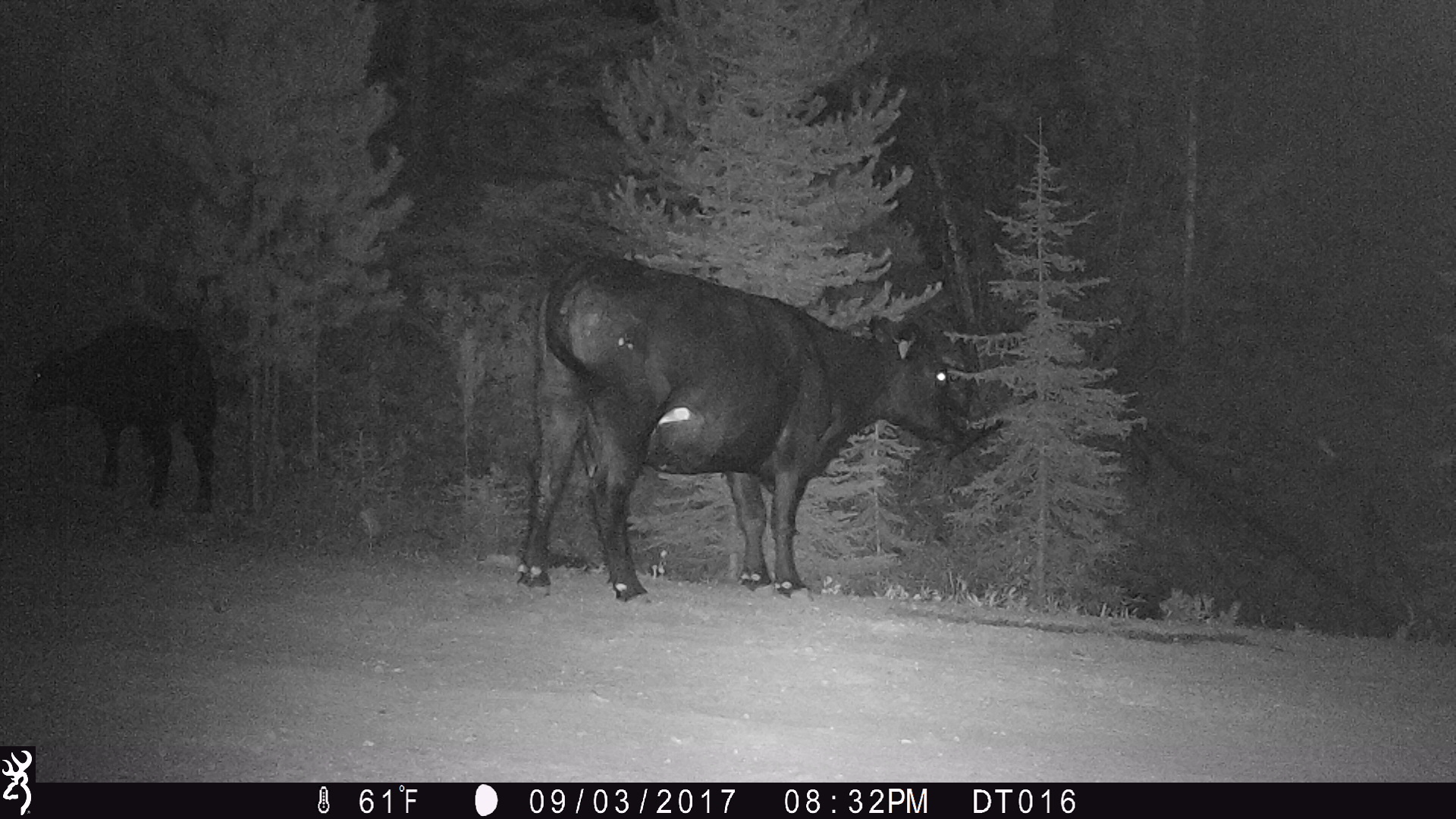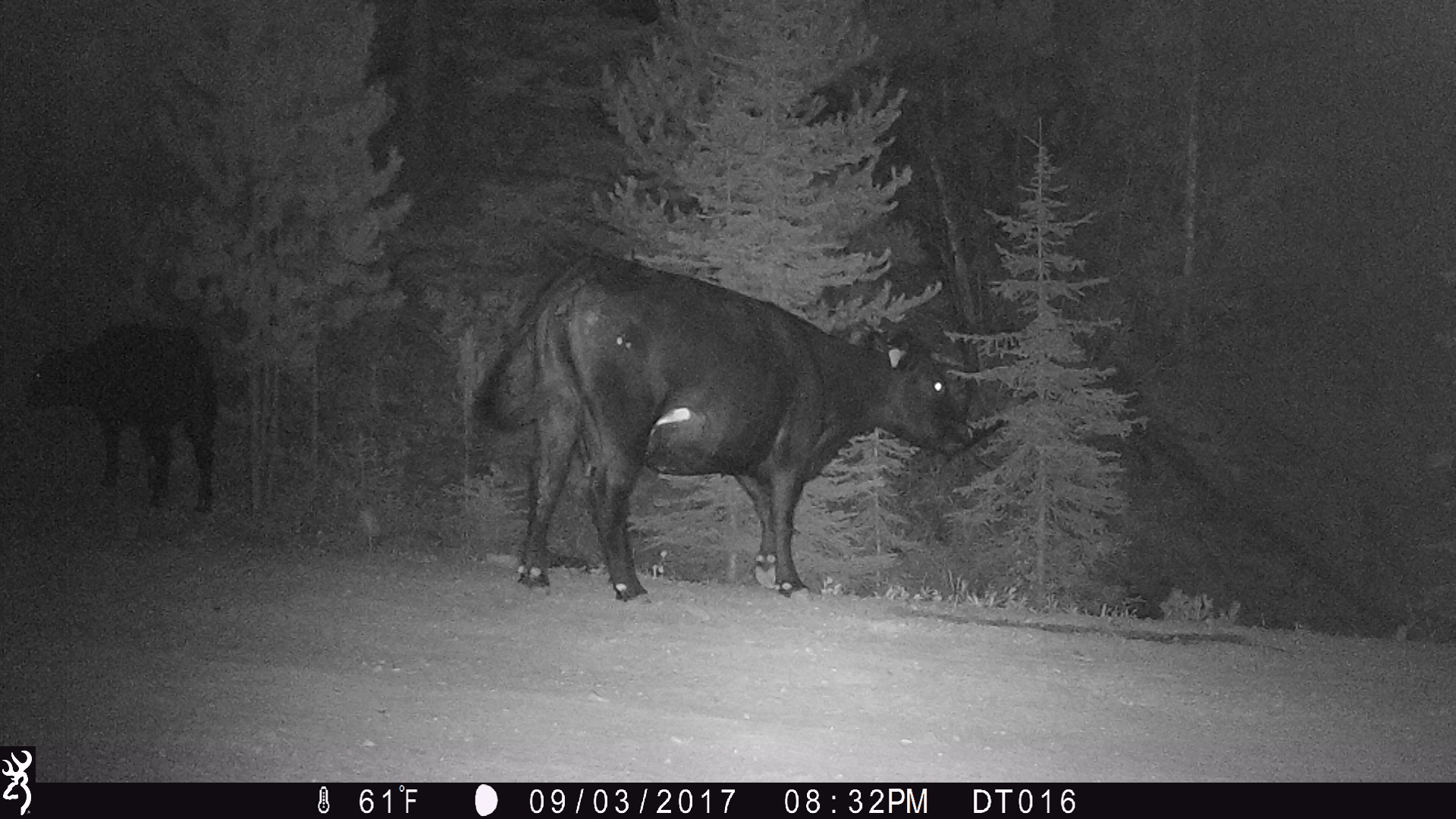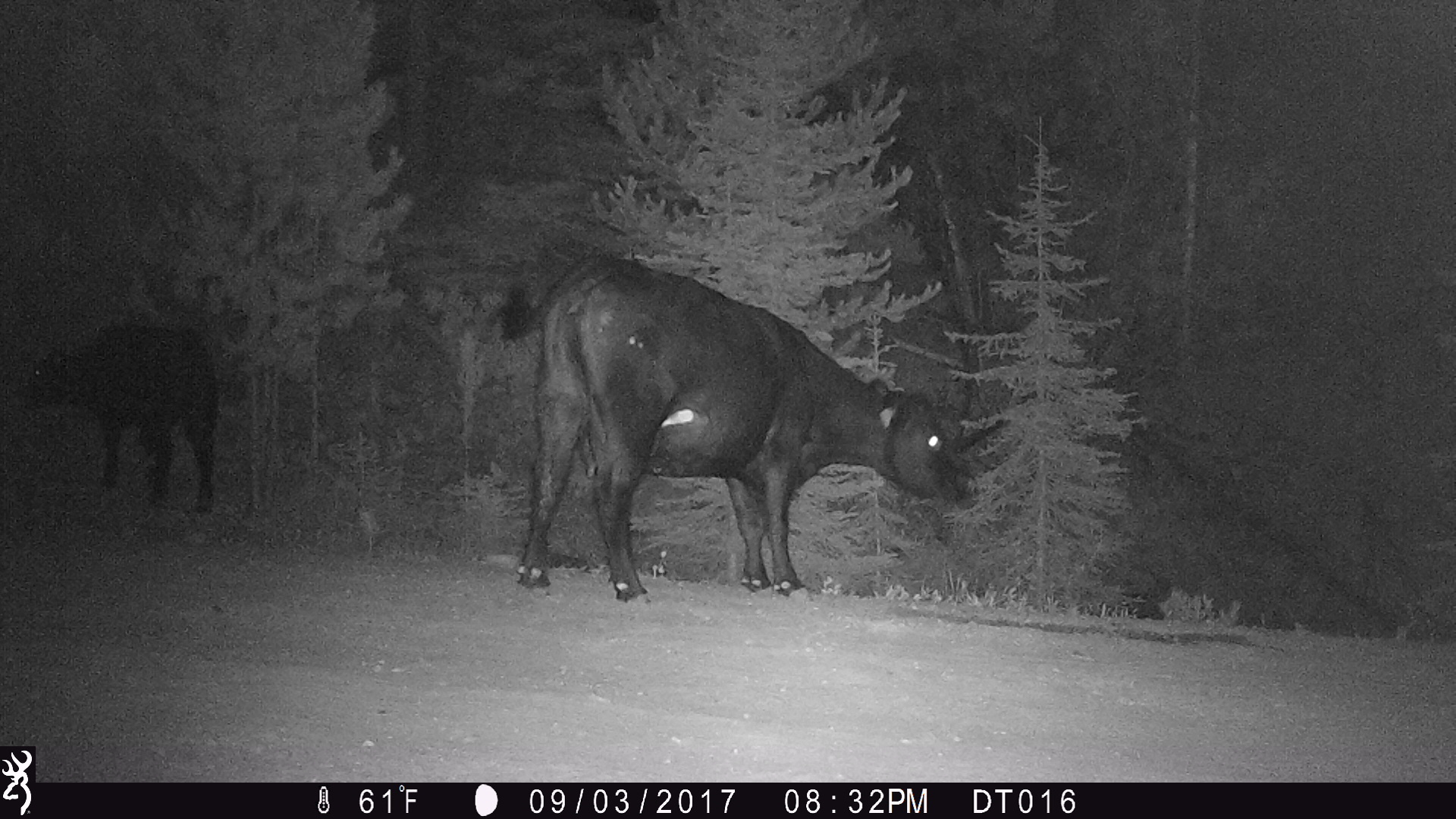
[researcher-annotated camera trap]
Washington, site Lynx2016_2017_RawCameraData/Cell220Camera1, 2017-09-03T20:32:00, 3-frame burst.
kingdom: Animalia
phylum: Chordata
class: Mammalia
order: Artiodactyla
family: Bovidae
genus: Bos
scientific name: Bos taurus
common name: domestic cattle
Domestic cattle (Bos taurus). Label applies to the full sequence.